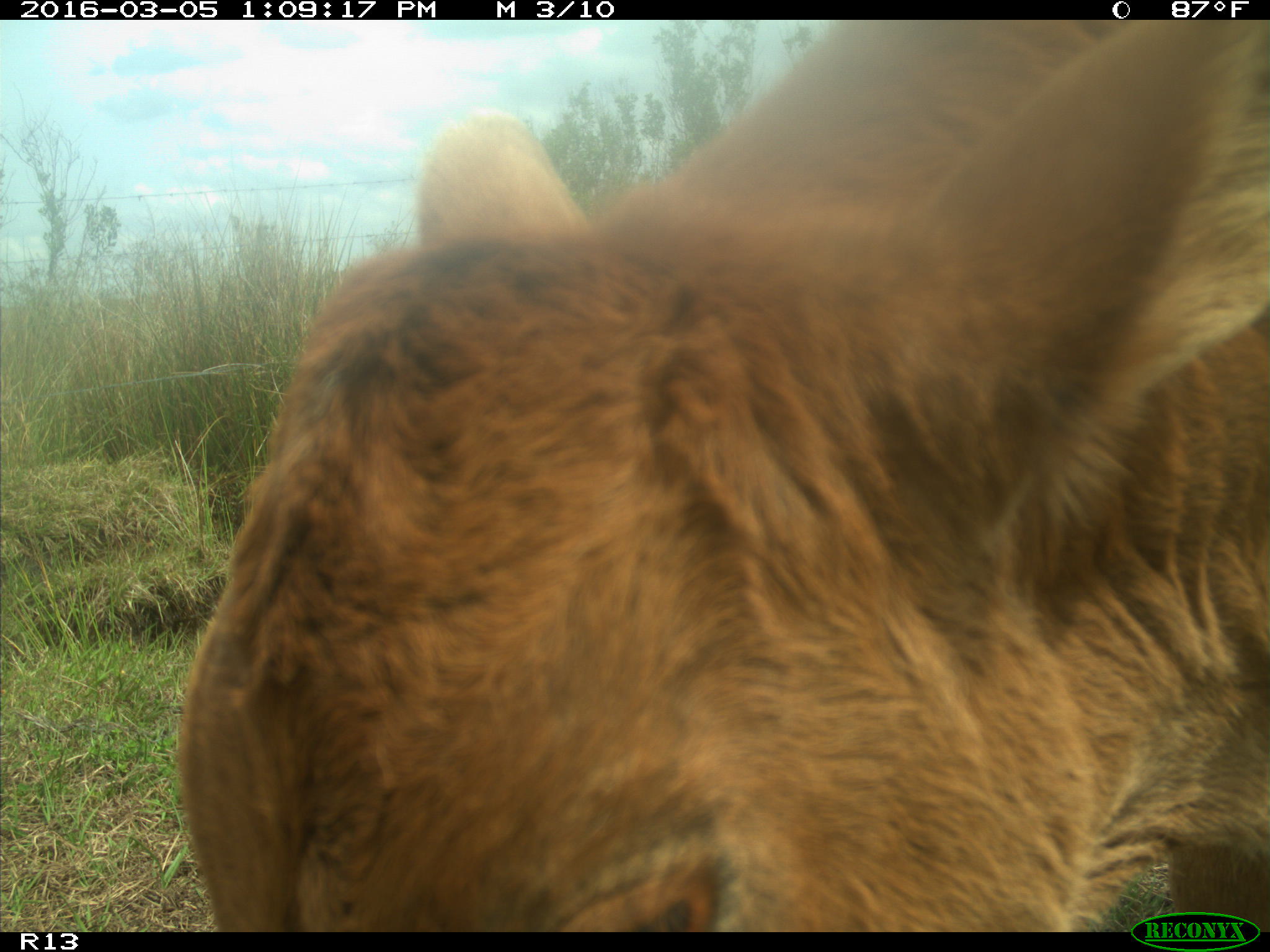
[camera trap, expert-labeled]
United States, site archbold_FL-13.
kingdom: Animalia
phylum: Chordata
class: Mammalia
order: Artiodactyla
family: Bovidae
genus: Bos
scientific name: Bos taurus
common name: domestic cow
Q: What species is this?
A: Bos taurus (domestic cow).